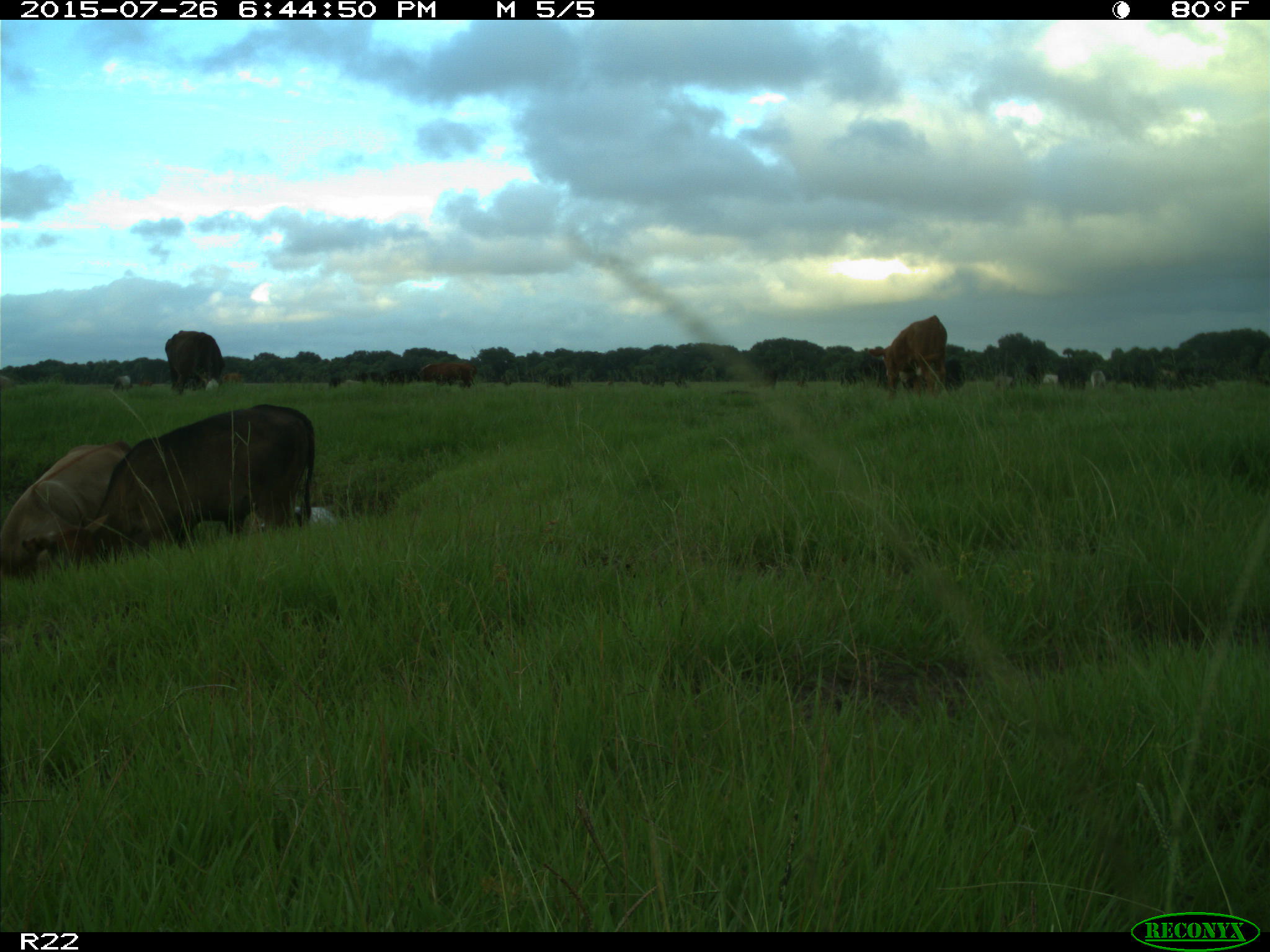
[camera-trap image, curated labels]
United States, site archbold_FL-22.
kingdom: Animalia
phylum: Chordata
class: Mammalia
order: Artiodactyla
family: Bovidae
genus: Bos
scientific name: Bos taurus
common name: domestic cow